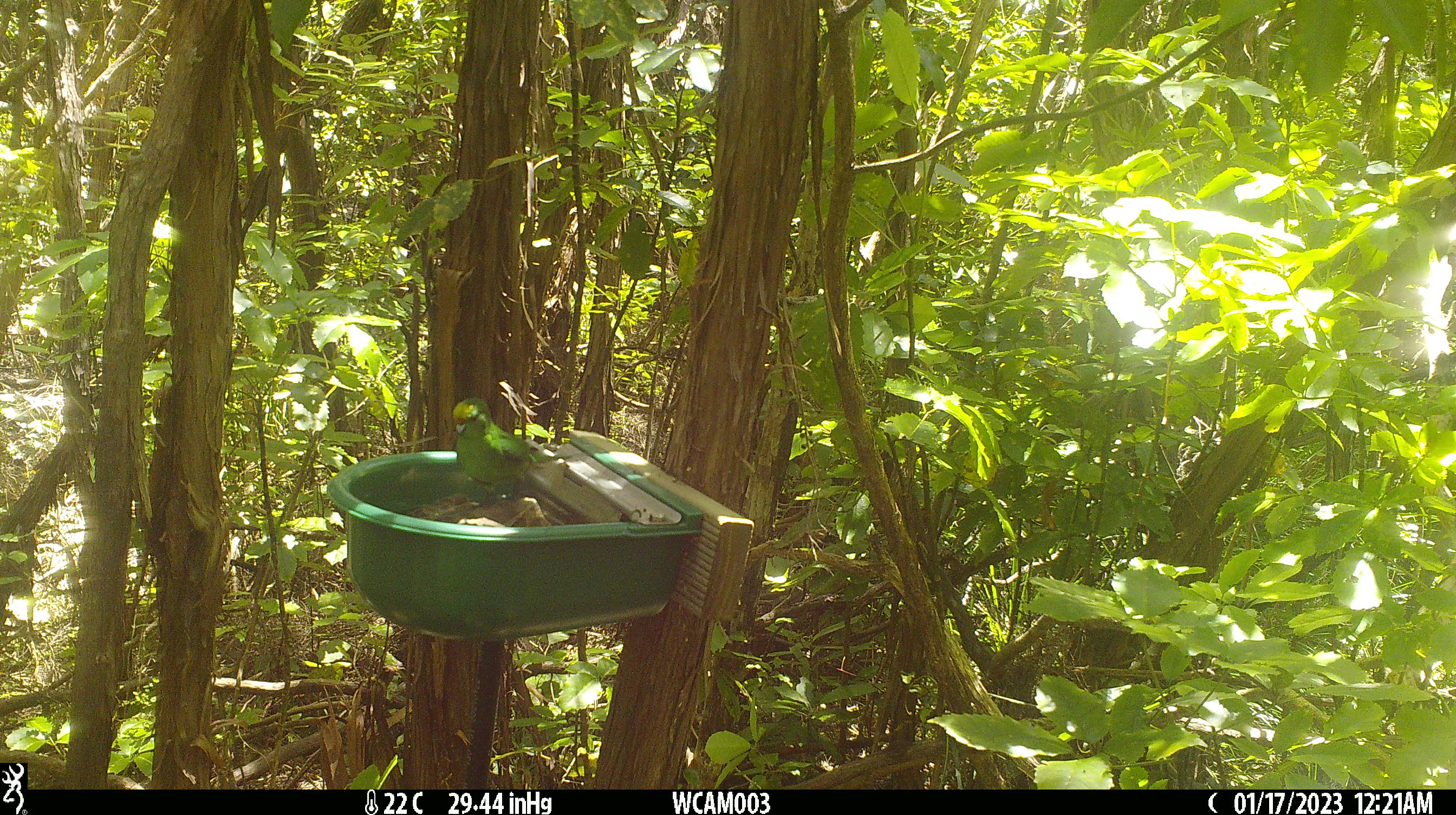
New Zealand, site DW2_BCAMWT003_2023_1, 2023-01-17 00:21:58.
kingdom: Animalia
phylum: Chordata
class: Aves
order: Psittaciformes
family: Psittaculidae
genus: Cyanoramphus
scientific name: Cyanoramphus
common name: parakeet